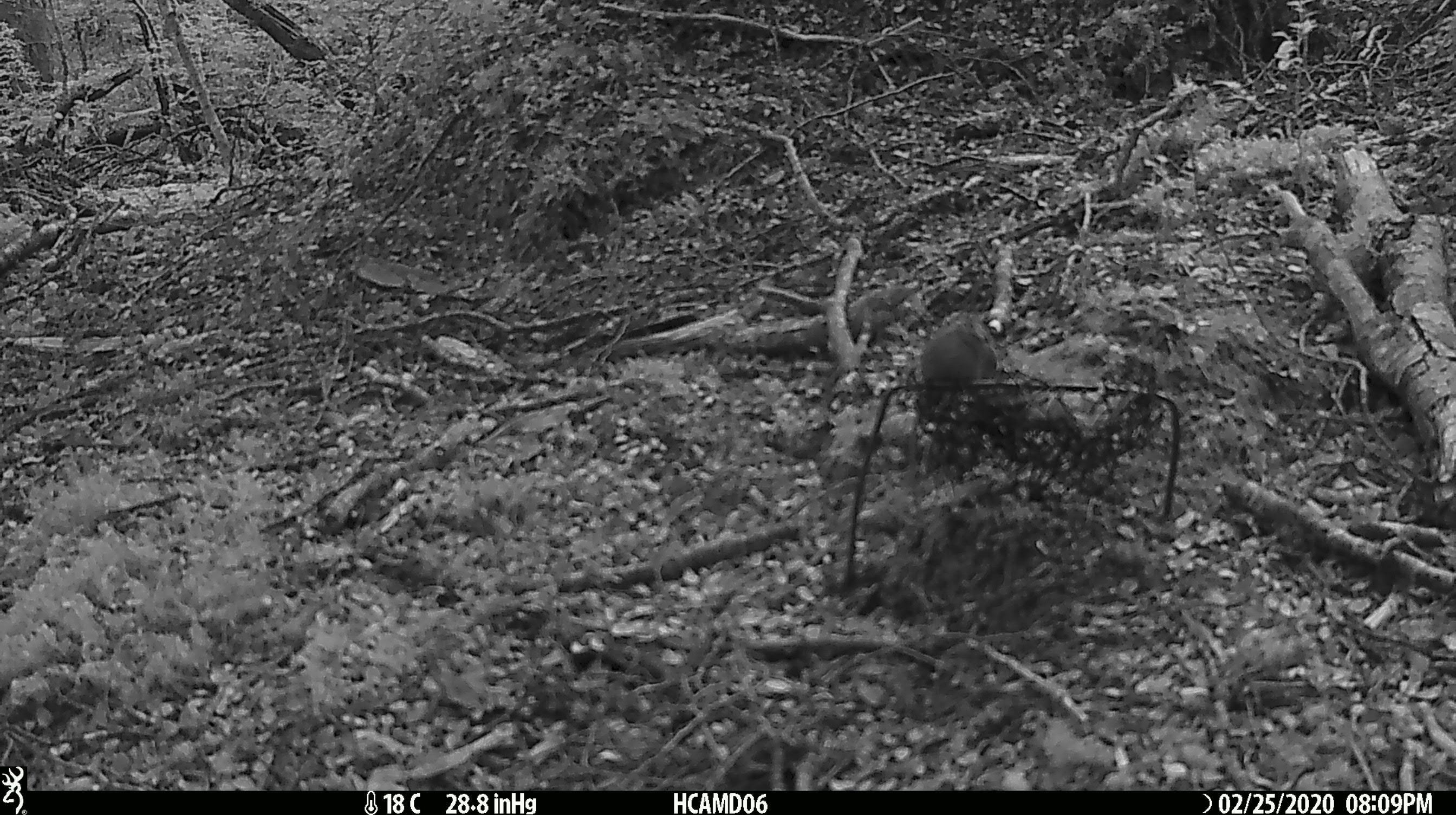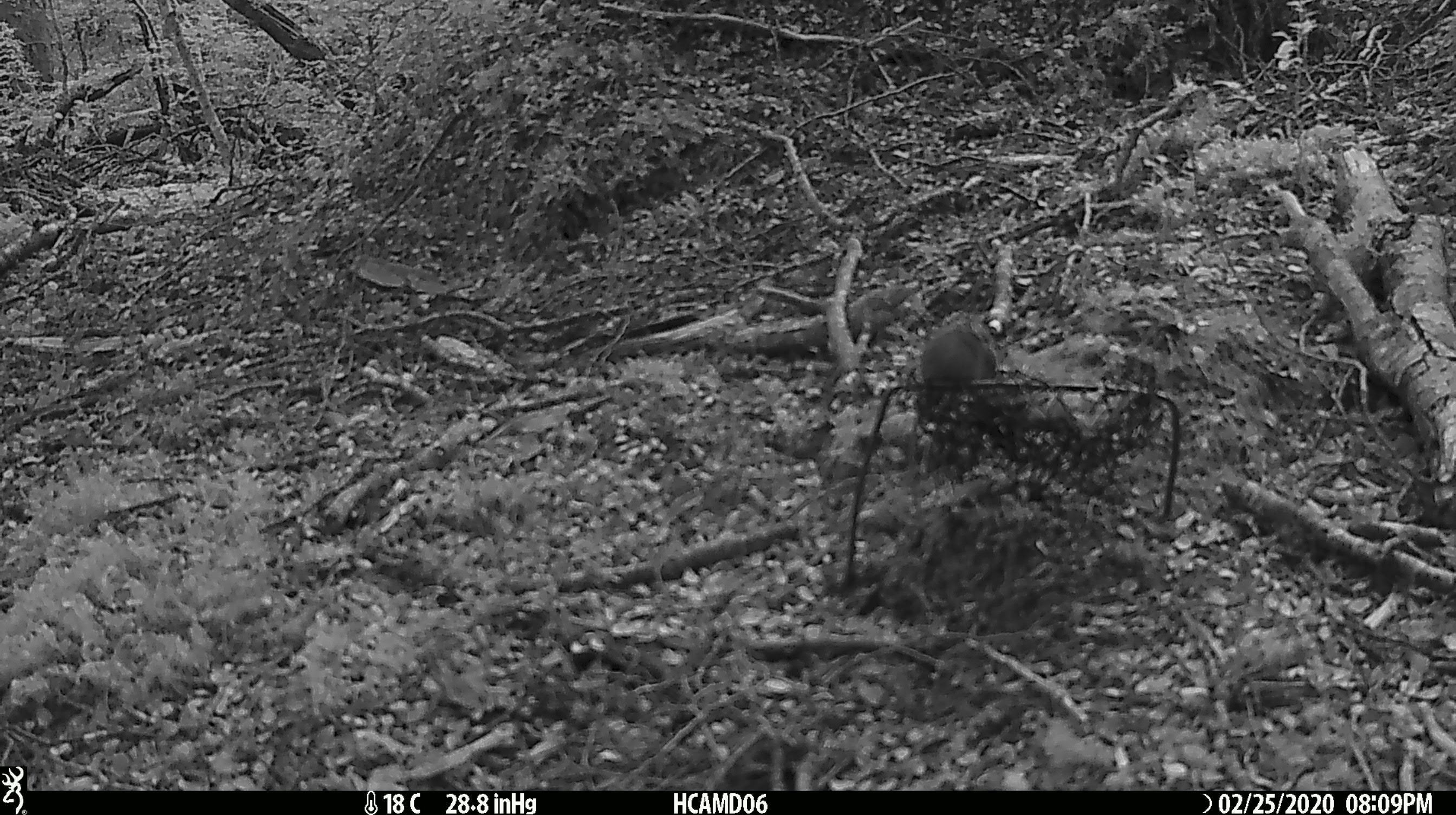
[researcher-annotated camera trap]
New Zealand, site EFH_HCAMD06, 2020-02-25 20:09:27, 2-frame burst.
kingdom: Animalia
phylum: Chordata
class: Mammalia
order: Rodentia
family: Muridae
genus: Mus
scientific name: Mus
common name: mouse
Mouse (Mus).